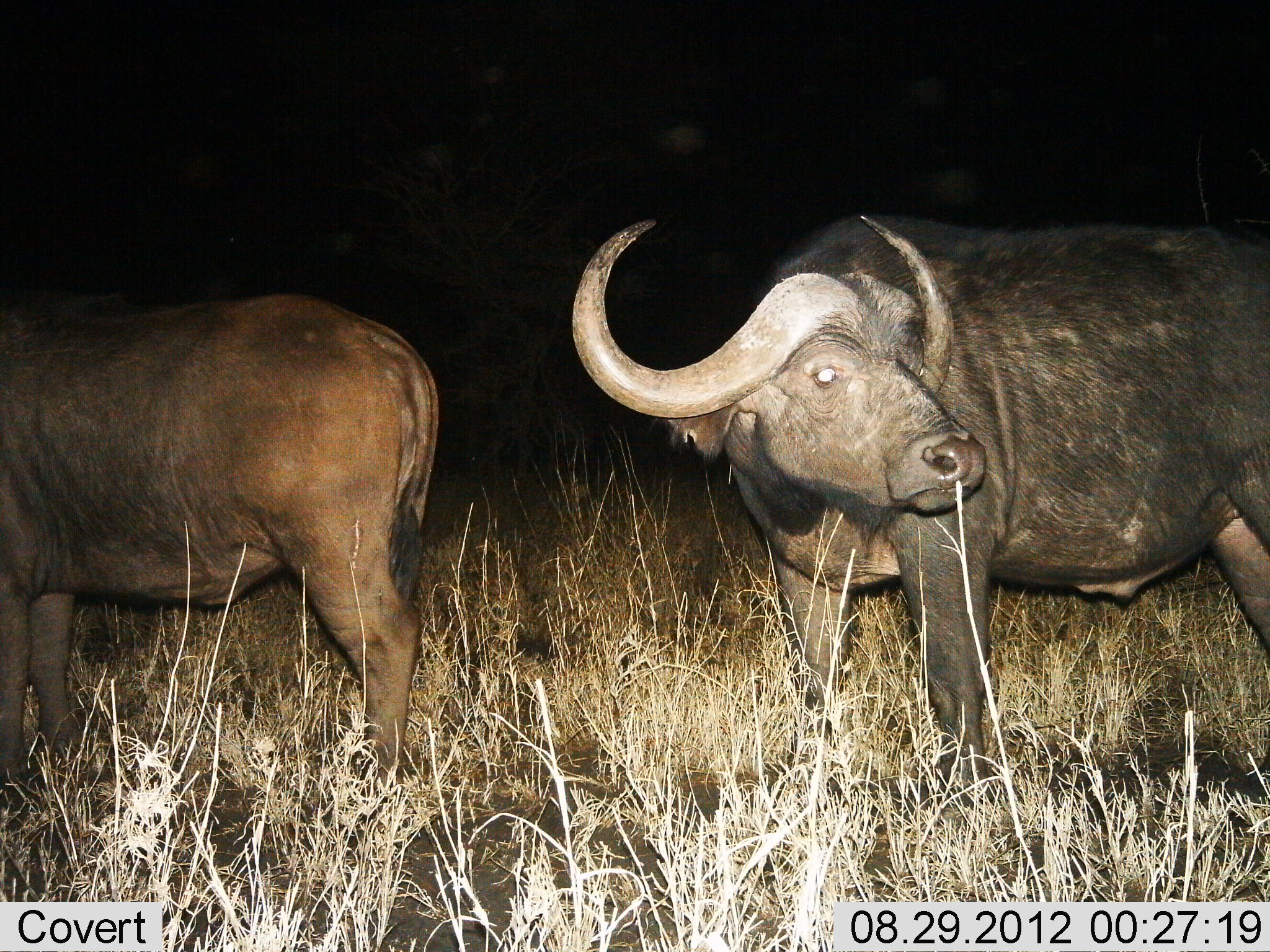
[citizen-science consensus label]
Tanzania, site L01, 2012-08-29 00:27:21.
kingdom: Animalia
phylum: Chordata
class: Mammalia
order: Artiodactyla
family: Bovidae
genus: Syncerus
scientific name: Syncerus caffer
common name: cape buffalo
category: buffalo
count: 2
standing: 90%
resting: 0%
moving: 10%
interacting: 0%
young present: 0%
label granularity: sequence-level